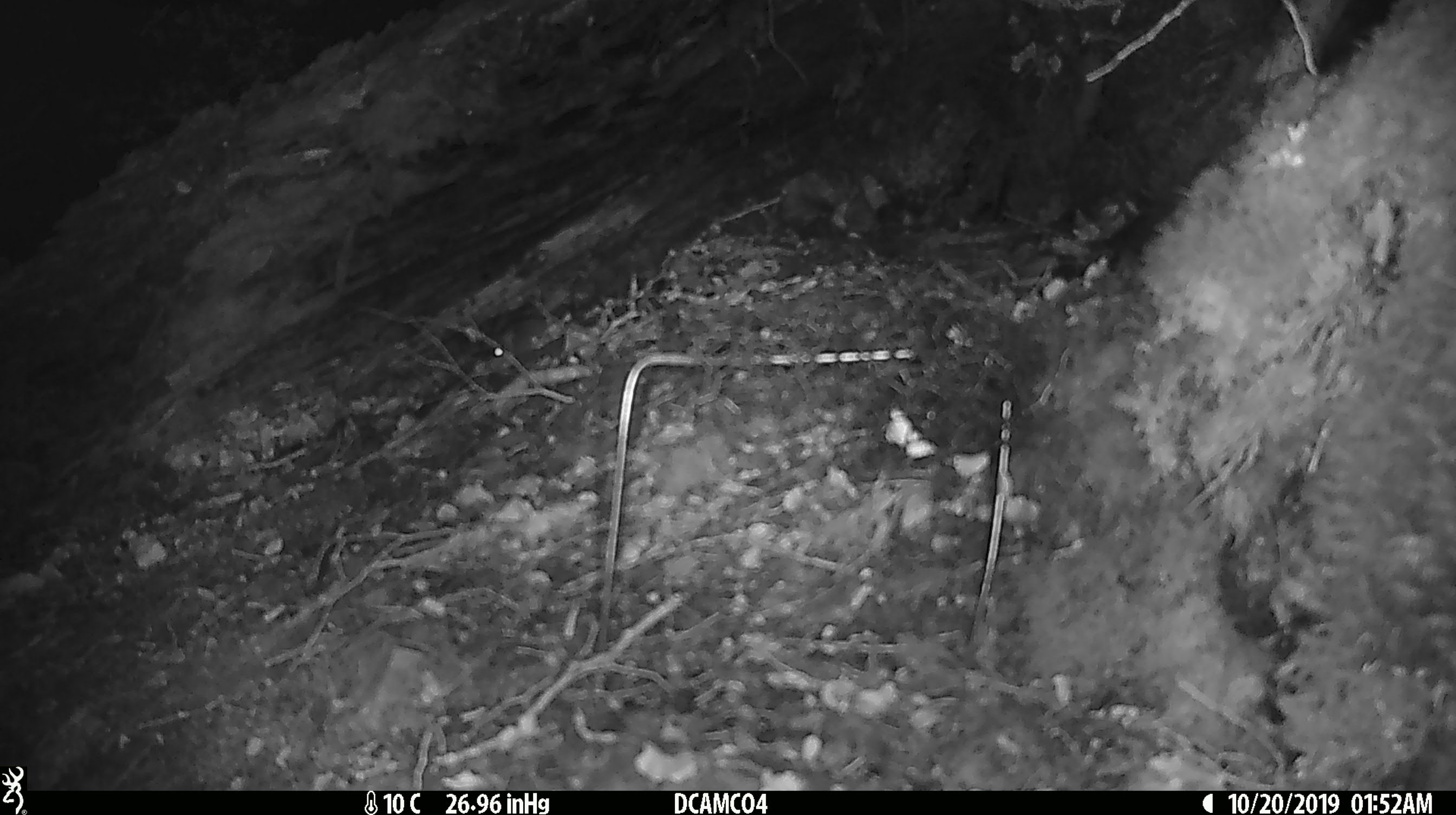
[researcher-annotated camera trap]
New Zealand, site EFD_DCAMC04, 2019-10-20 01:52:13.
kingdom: Animalia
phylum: Chordata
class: Mammalia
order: Rodentia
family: Muridae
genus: Mus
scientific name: Mus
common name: mouse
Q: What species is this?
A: Mouse (Mus).